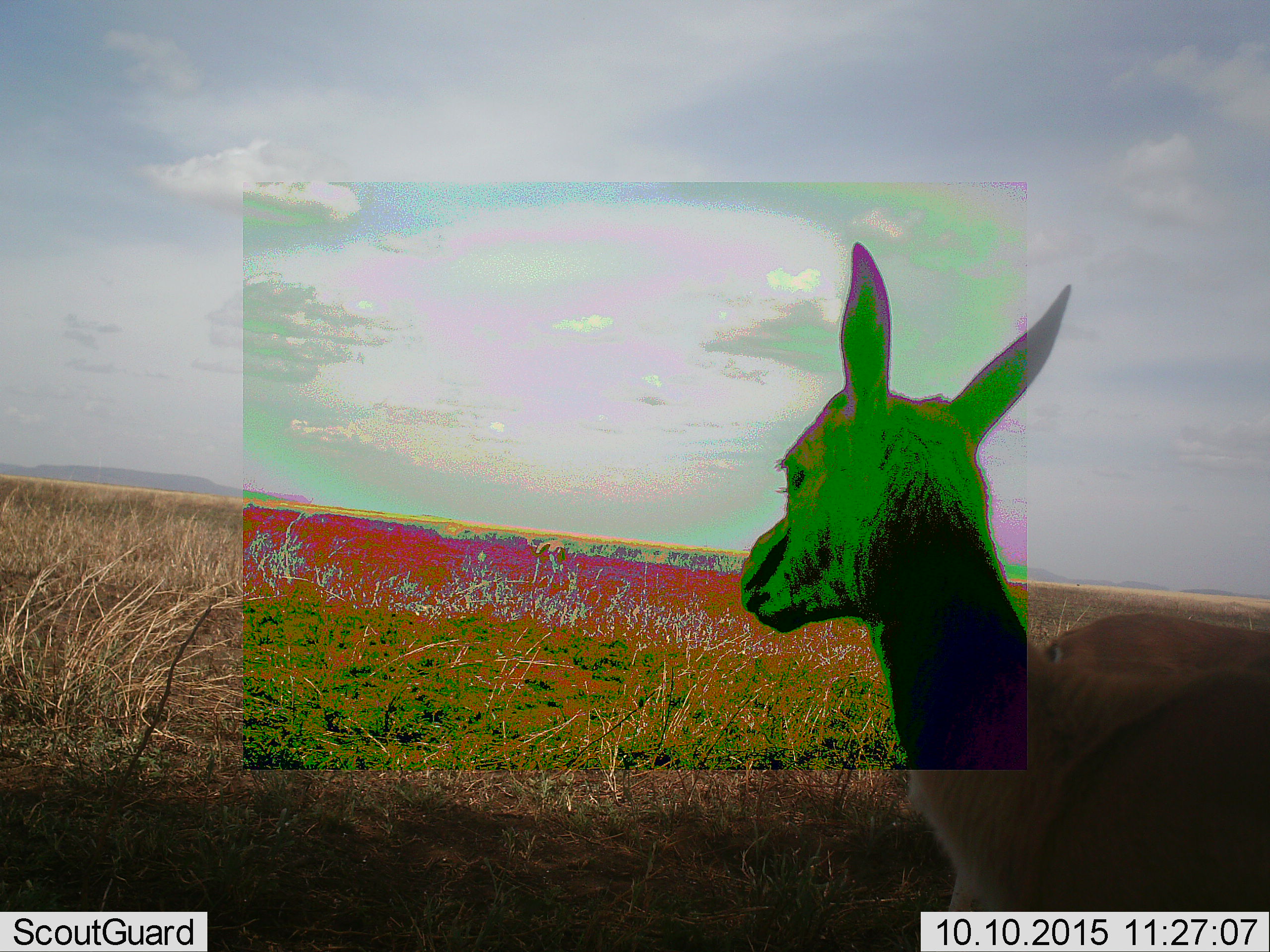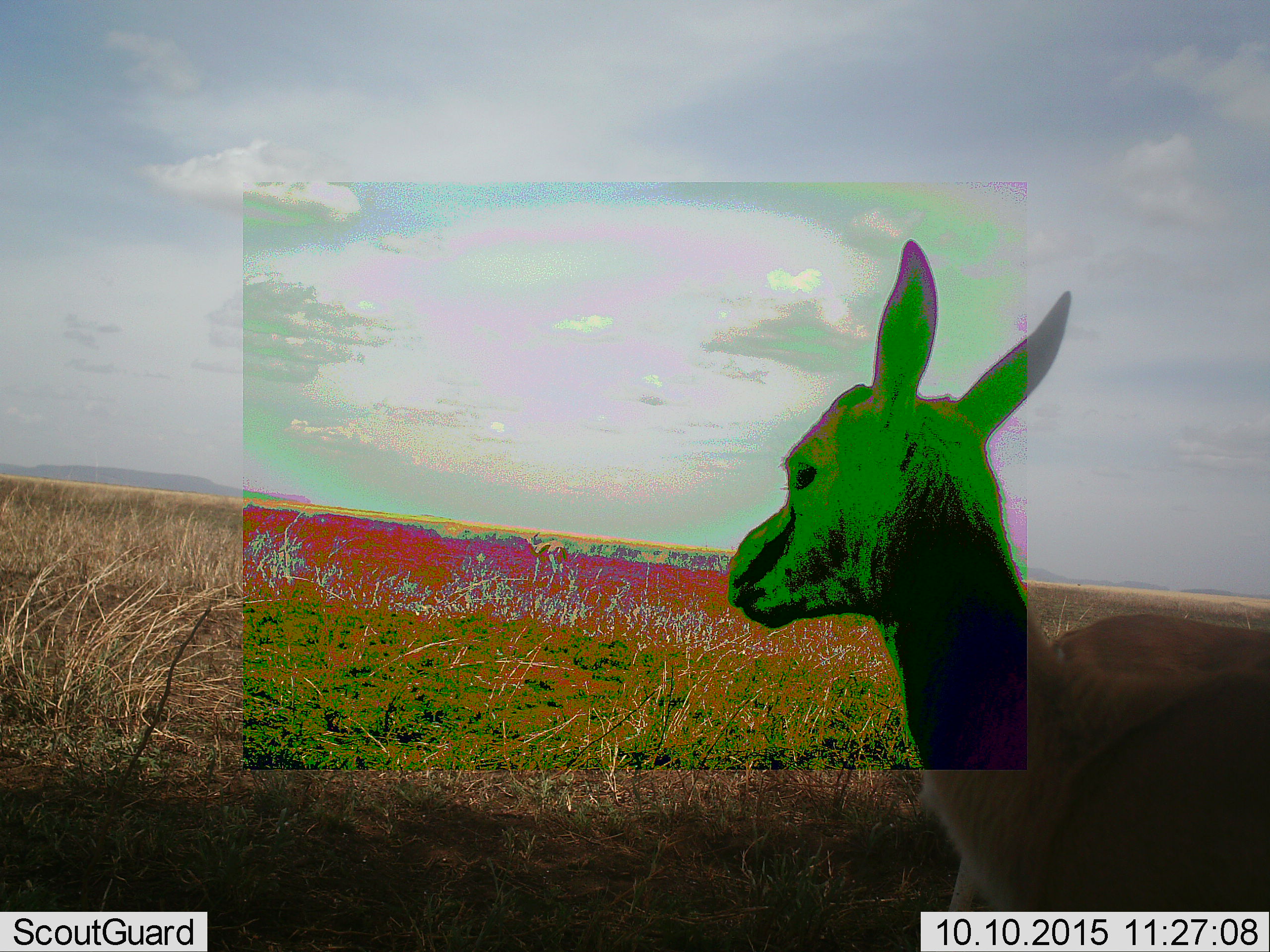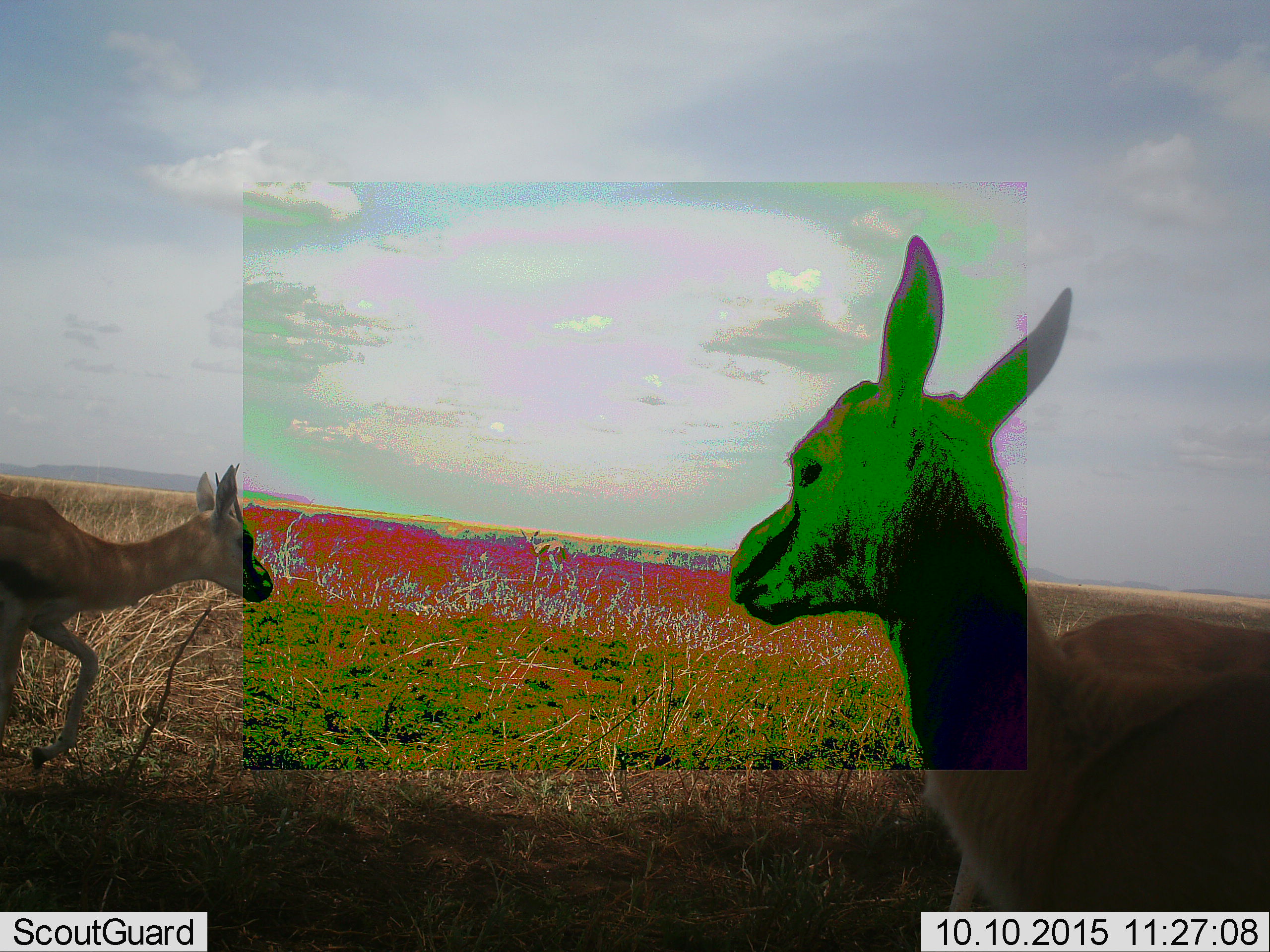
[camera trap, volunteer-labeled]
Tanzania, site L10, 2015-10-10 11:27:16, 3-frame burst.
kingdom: Animalia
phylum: Chordata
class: Mammalia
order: Artiodactyla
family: Bovidae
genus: Eudorcas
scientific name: Eudorcas thomsonii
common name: thomson's gazelle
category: gazellethomsons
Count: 2.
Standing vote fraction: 100%.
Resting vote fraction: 0%.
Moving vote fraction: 100%.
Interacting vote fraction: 0%.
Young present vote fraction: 0%.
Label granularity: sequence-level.